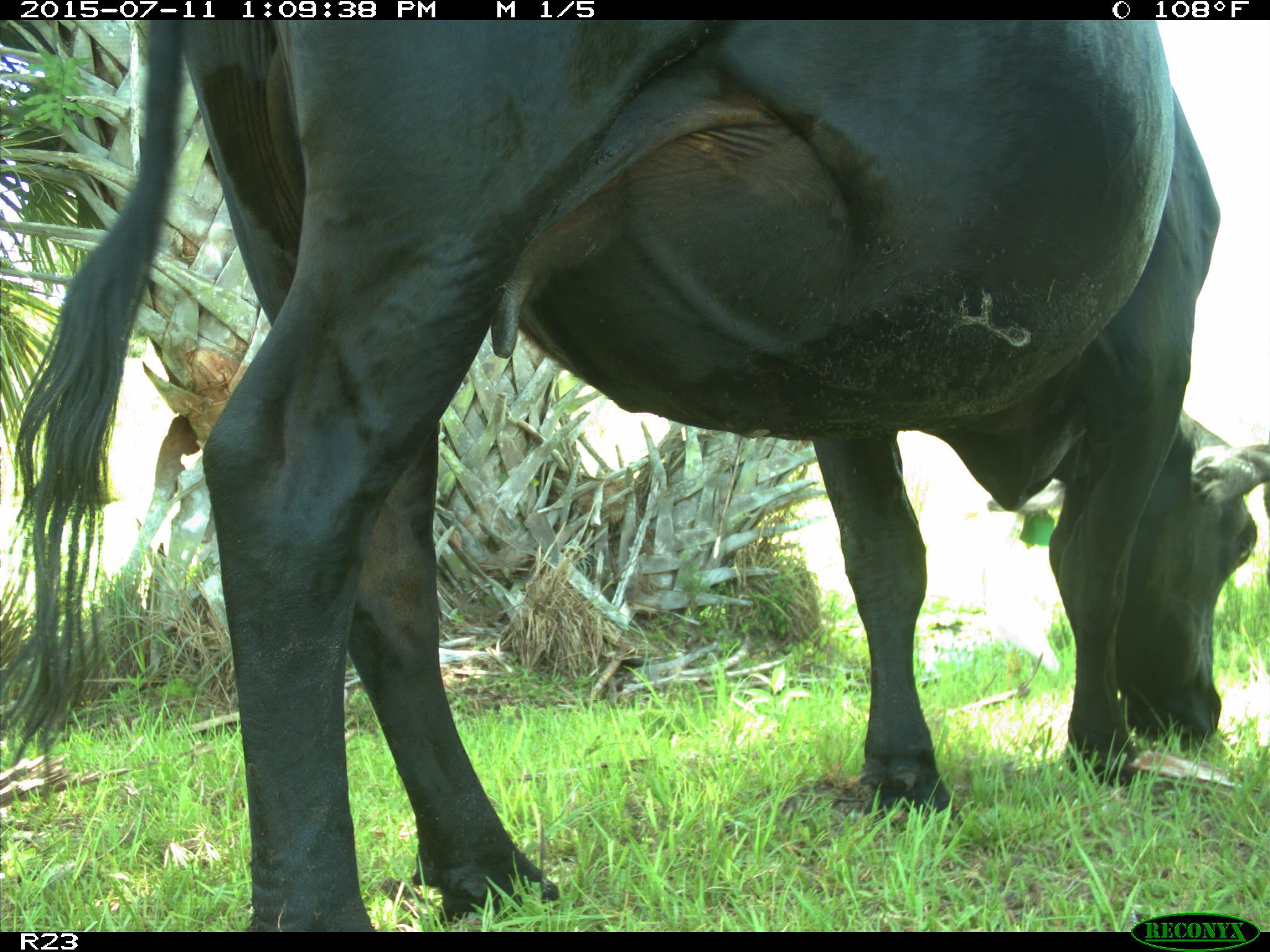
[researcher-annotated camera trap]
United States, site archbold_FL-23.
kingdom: Animalia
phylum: Chordata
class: Mammalia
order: Artiodactyla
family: Bovidae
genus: Bos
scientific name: Bos taurus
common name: domestic cow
Bos taurus (domestic cow).